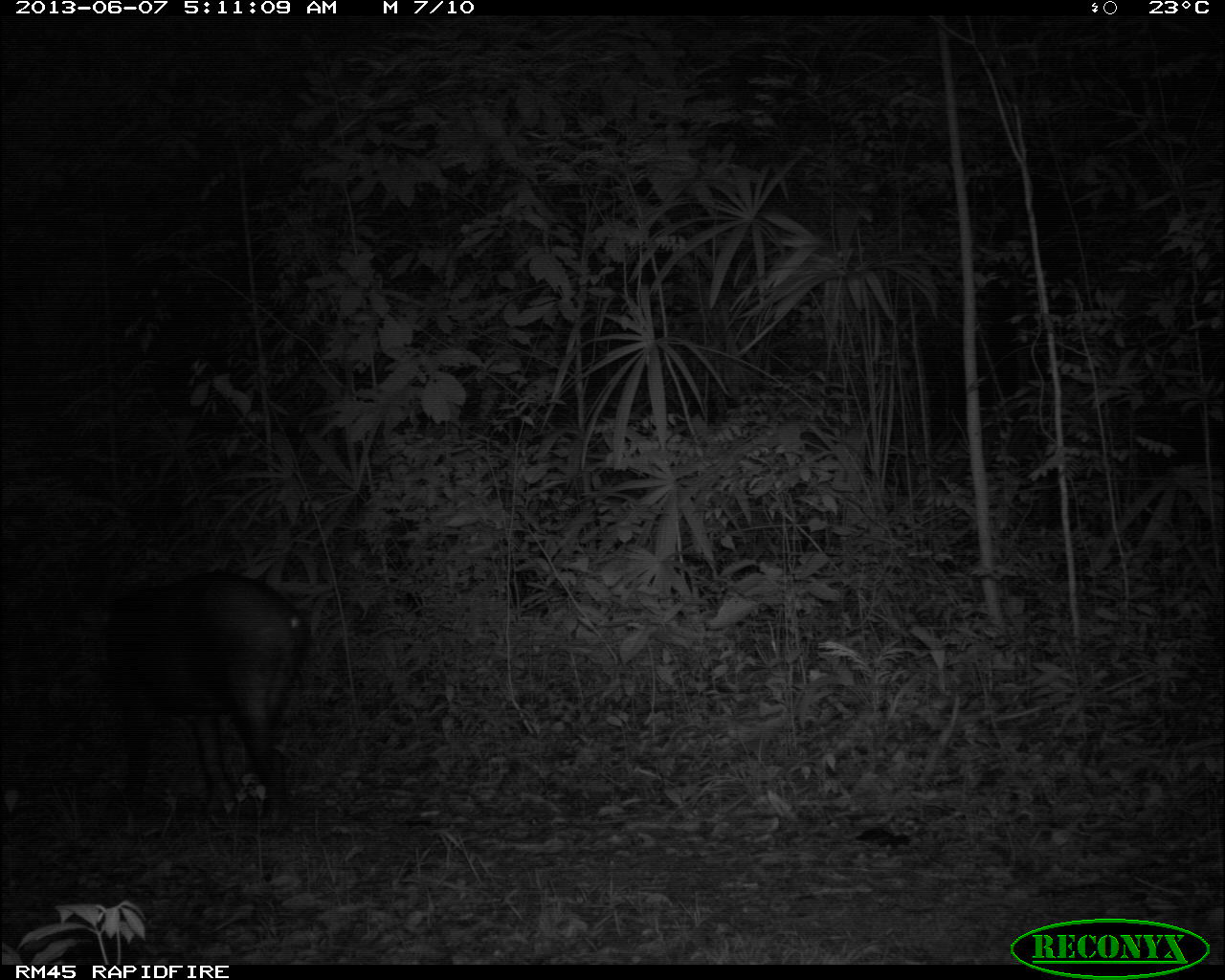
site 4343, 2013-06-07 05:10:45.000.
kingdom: Animalia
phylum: Chordata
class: Mammalia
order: Perissodactyla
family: Tapiridae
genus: Tapirus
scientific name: Tapirus bairdii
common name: baird's tapir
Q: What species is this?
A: Tapirus bairdii (baird's tapir).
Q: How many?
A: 1.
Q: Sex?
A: Male.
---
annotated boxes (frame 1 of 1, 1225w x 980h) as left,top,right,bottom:
tapirus bairdii: 102,570,313,838